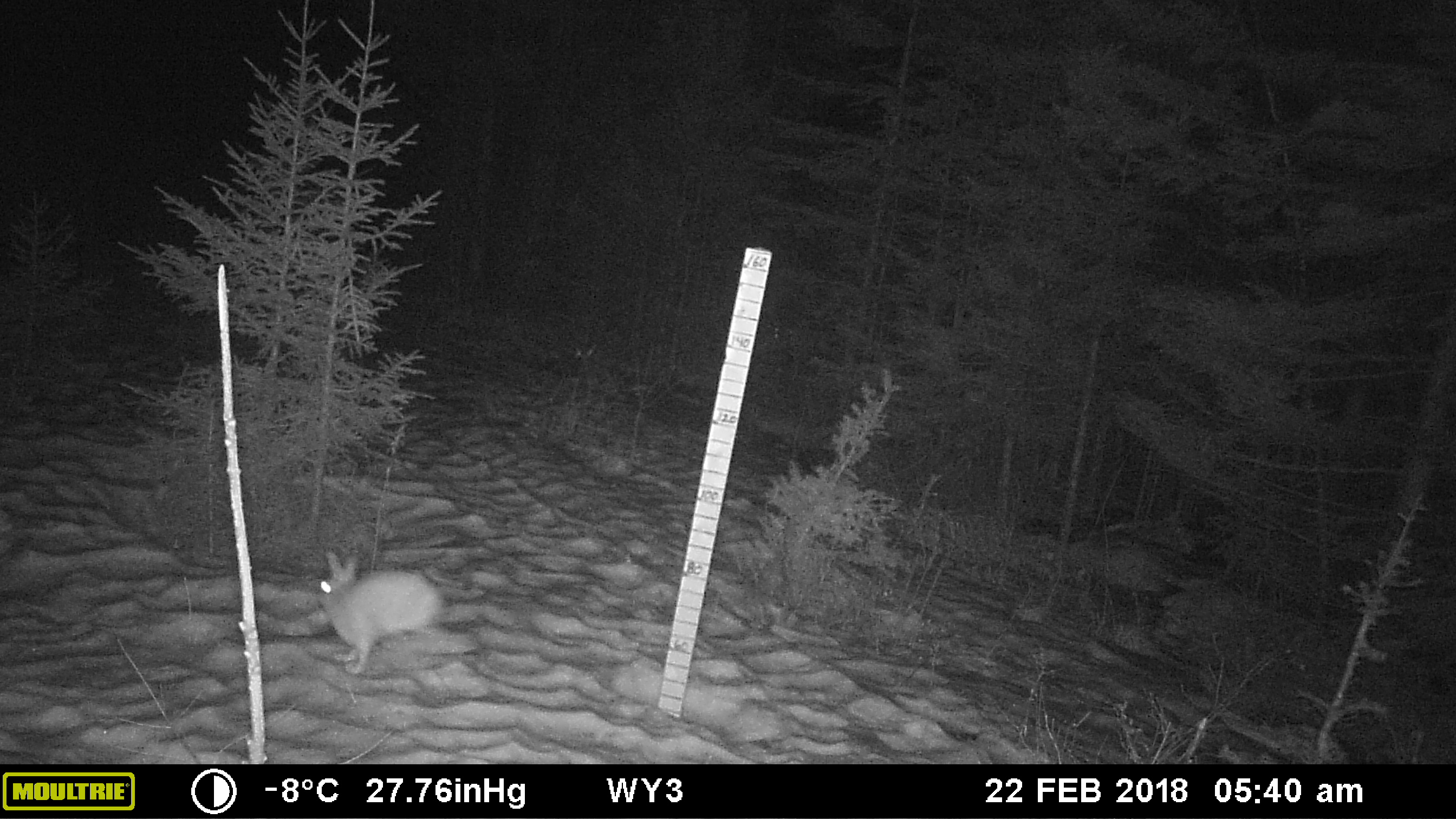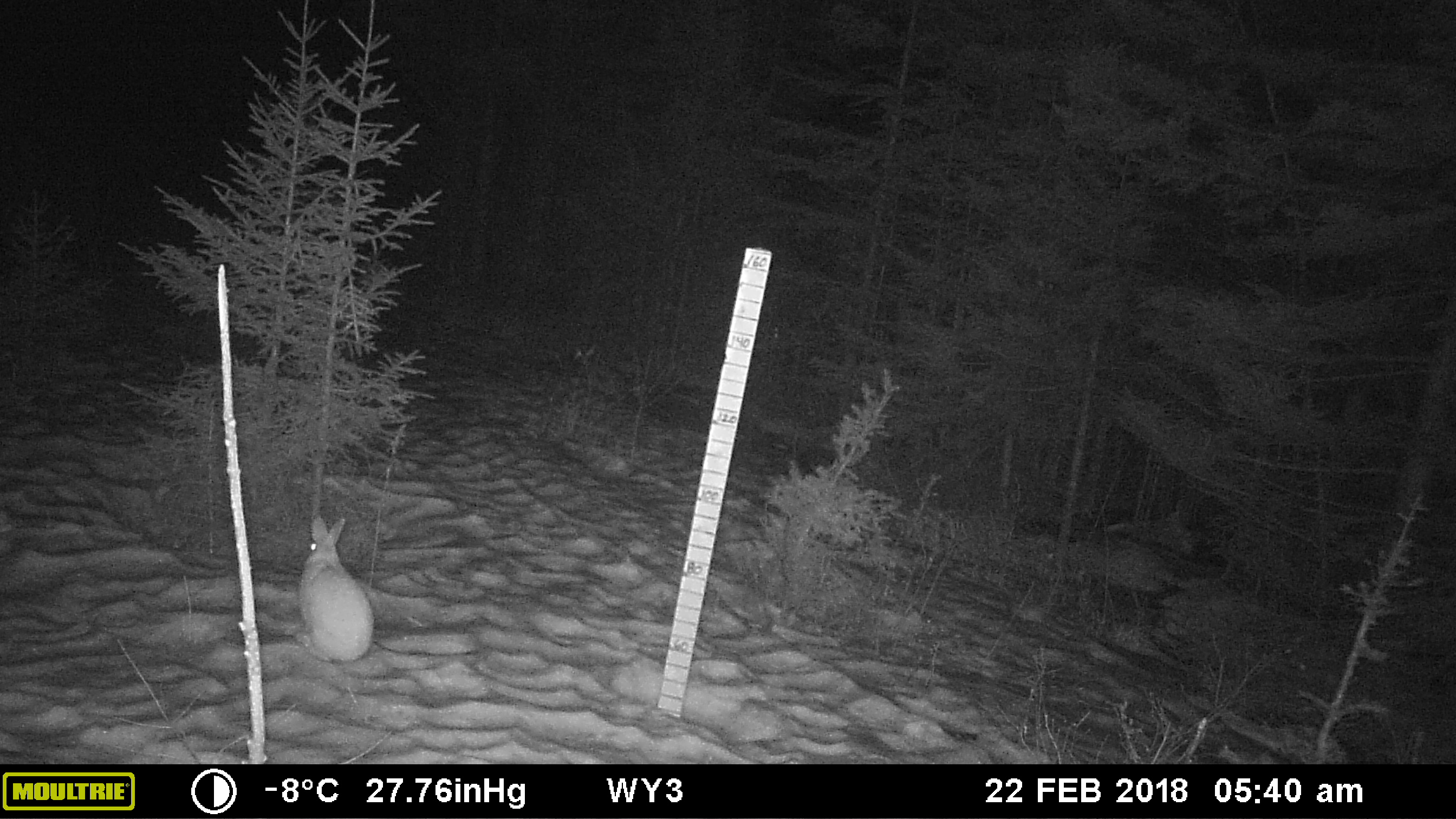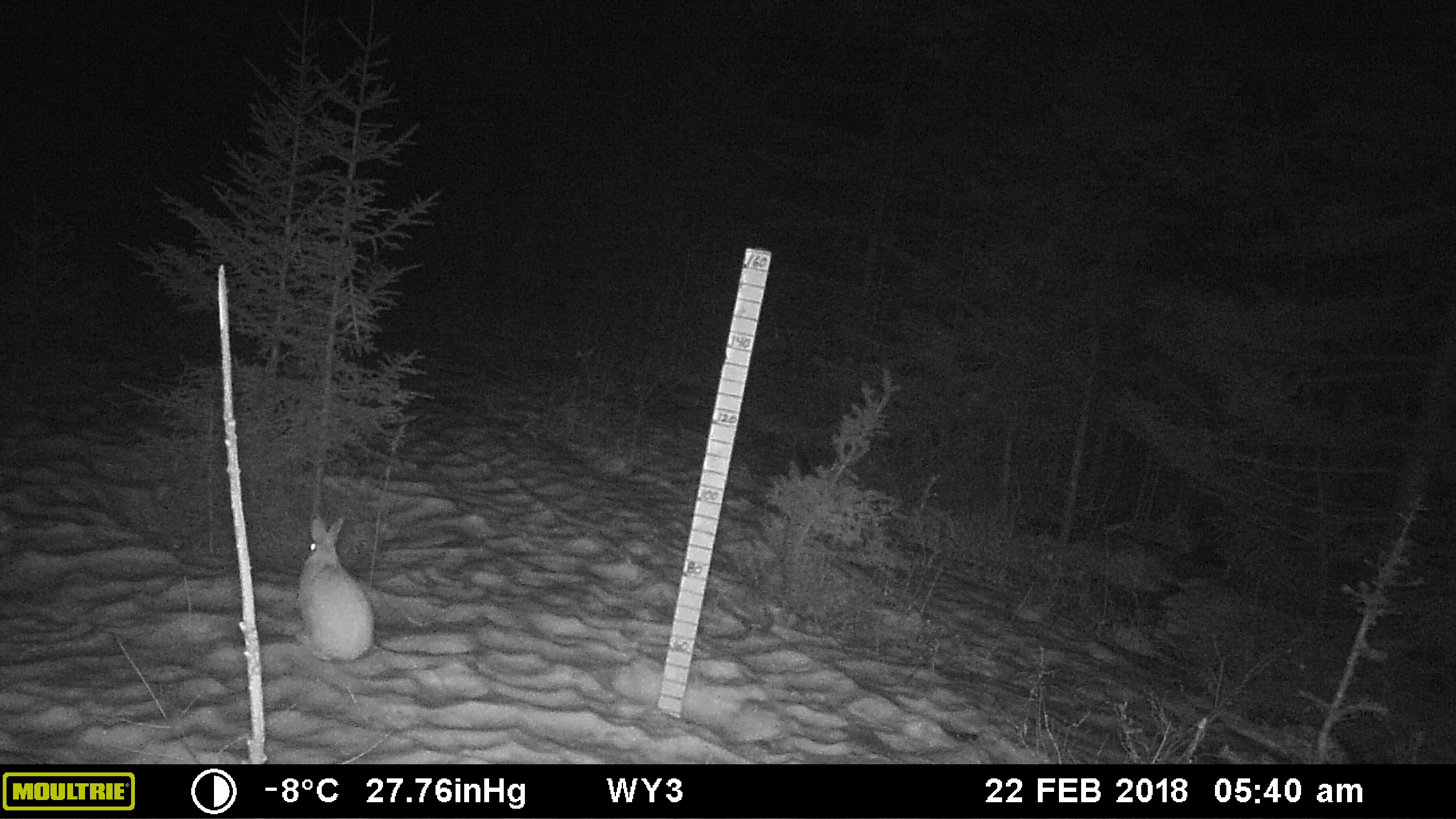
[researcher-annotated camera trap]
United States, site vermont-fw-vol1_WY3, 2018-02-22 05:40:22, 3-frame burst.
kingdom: Animalia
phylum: Chordata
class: Mammalia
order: Lagomorpha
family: Leporidae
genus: Lepus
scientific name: Lepus americanus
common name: snowshoe hare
Snowshoe hare (Lepus americanus).